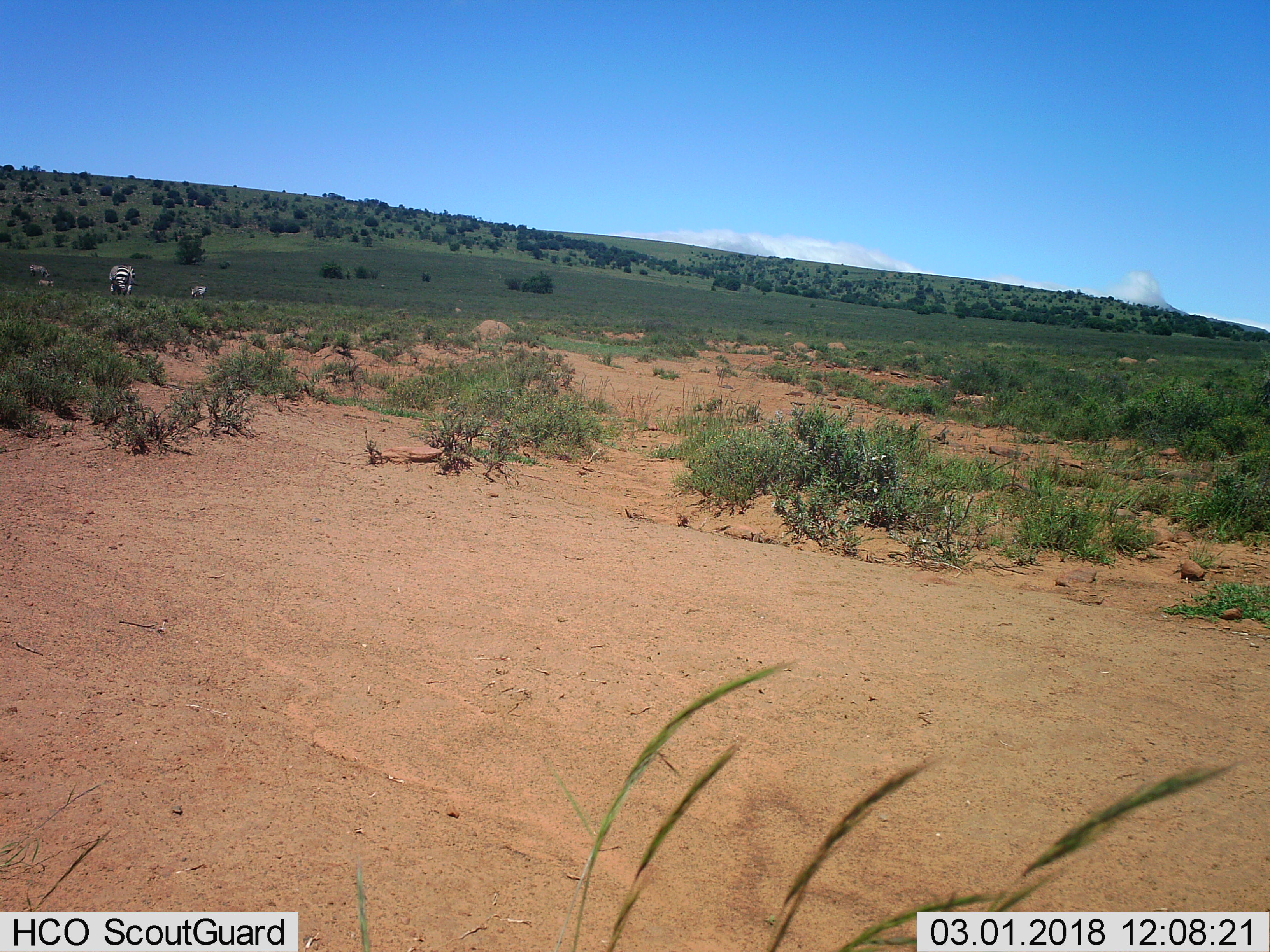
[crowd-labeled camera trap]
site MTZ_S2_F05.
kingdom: Animalia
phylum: Chordata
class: Mammalia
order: Perissodactyla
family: Equidae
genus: Equus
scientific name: Equus zebra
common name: mountain zebra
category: zebramountain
Zebramountain (mountain zebra) (Equus zebra), count 4. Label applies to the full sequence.